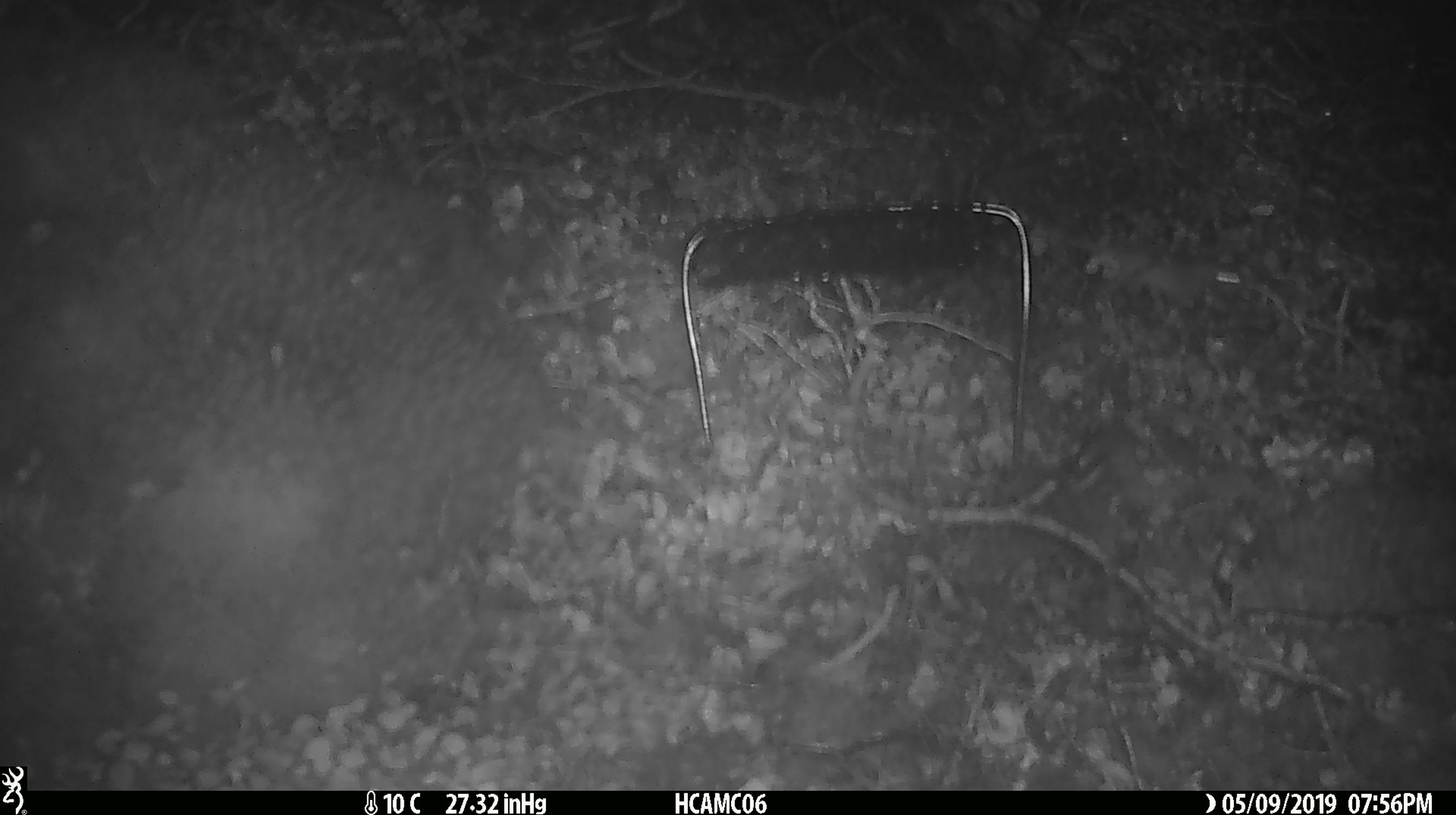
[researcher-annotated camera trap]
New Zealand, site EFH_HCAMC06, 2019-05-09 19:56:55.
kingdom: Animalia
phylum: Chordata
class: Mammalia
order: Rodentia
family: Muridae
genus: Mus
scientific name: Mus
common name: mouse